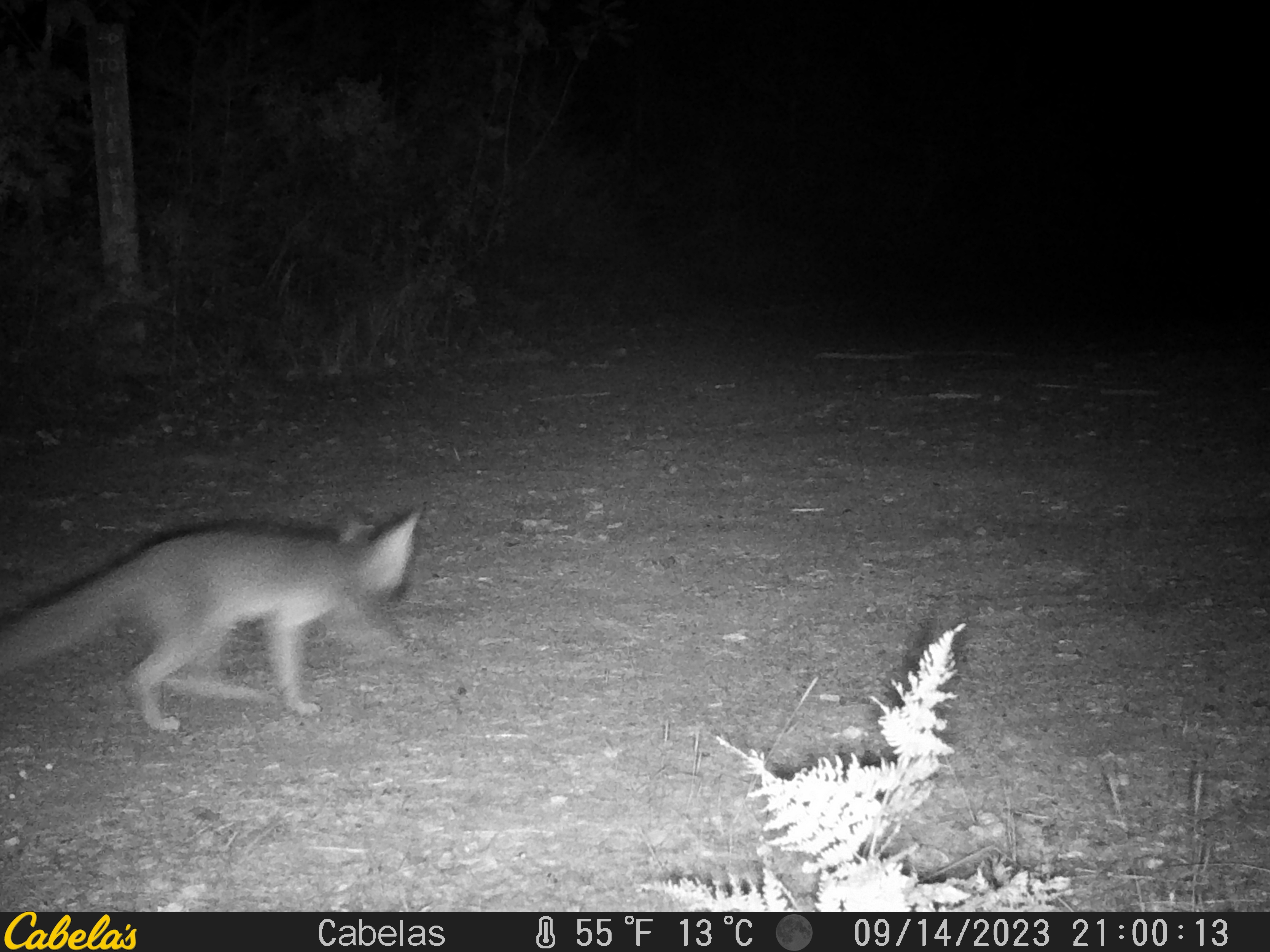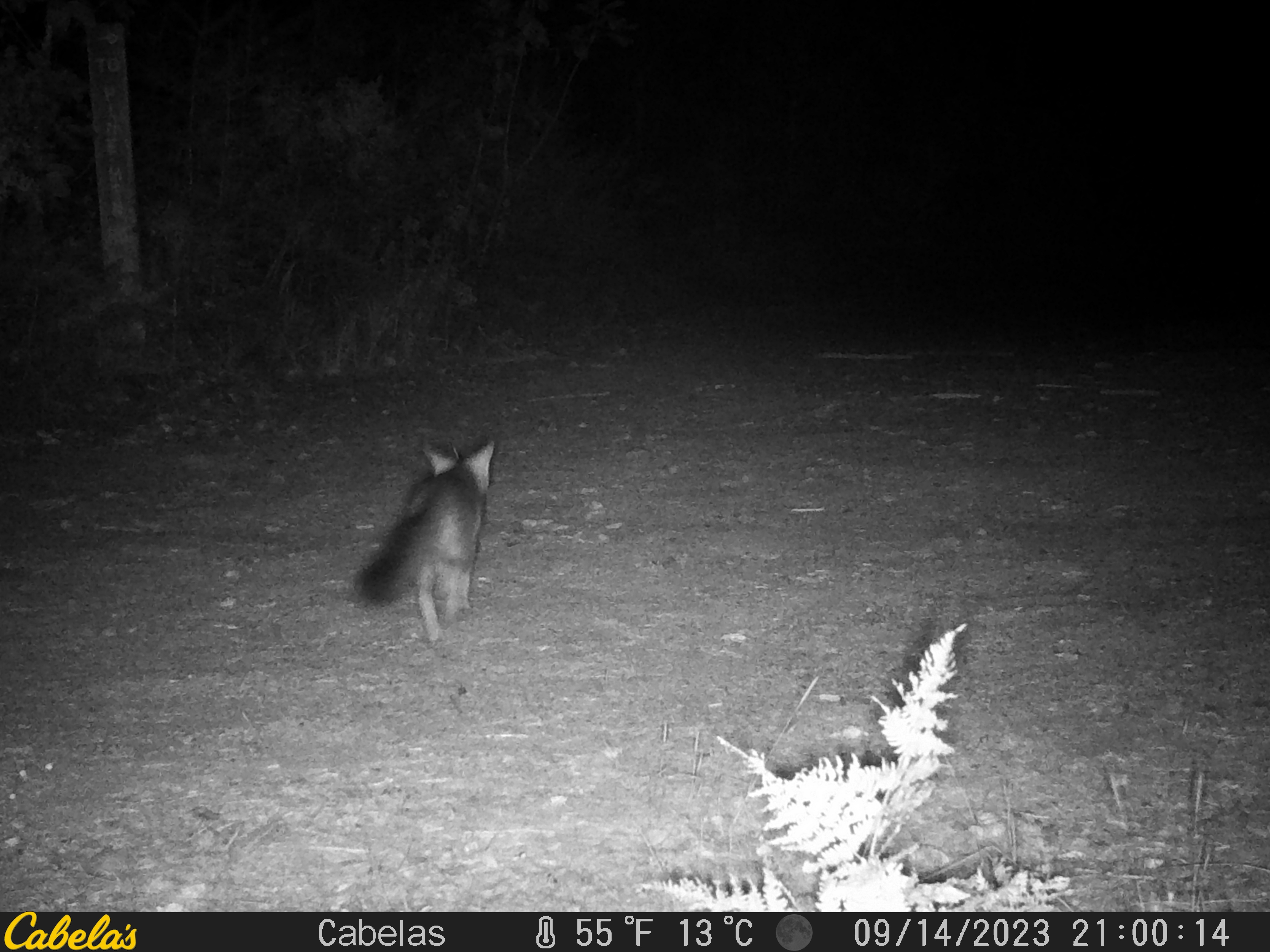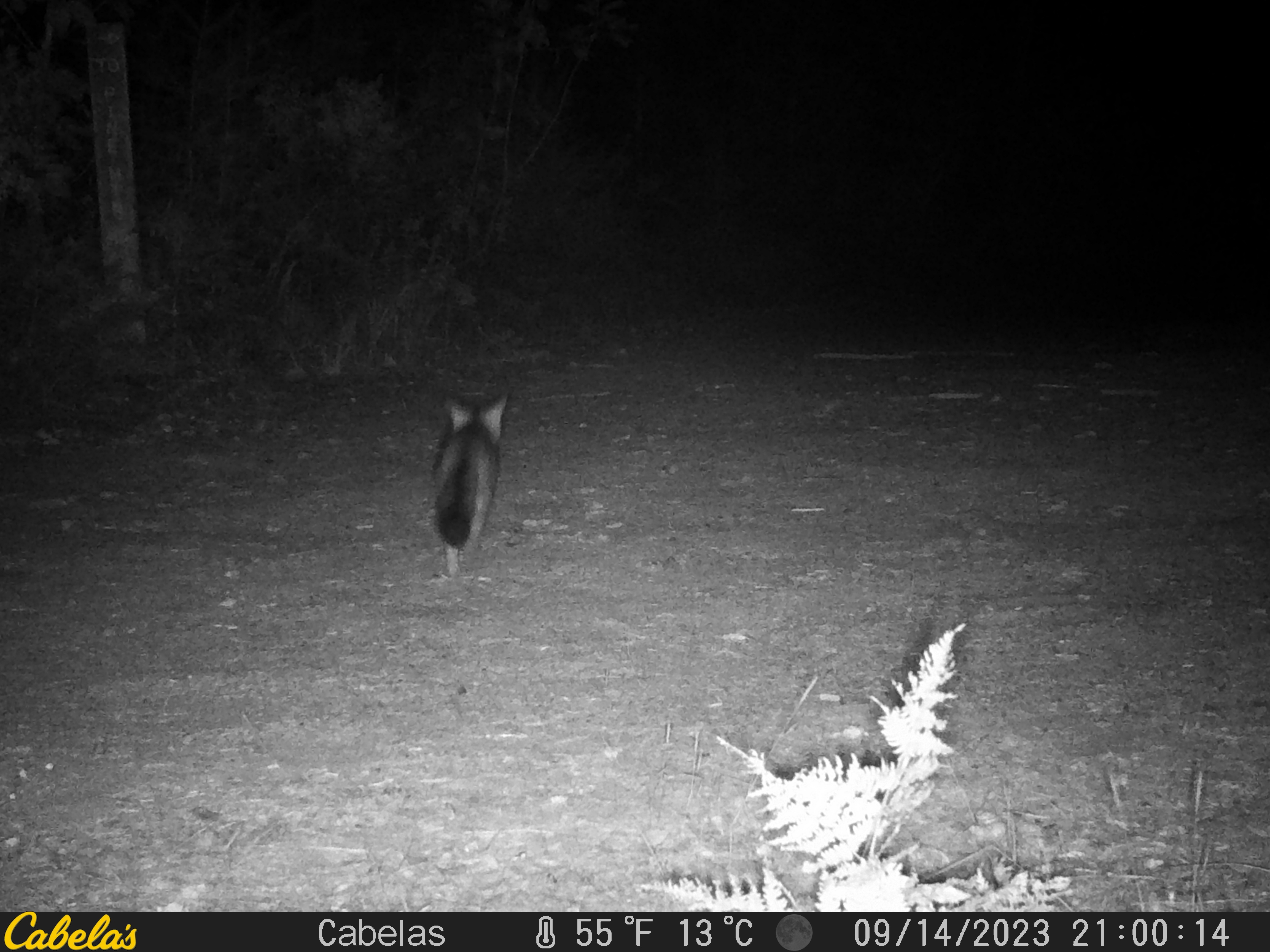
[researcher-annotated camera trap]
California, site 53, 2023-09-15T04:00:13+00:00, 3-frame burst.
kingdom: Animalia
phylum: Chordata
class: Mammalia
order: Carnivora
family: Canidae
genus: Urocyon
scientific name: Urocyon cinereoargenteus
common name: gray fox